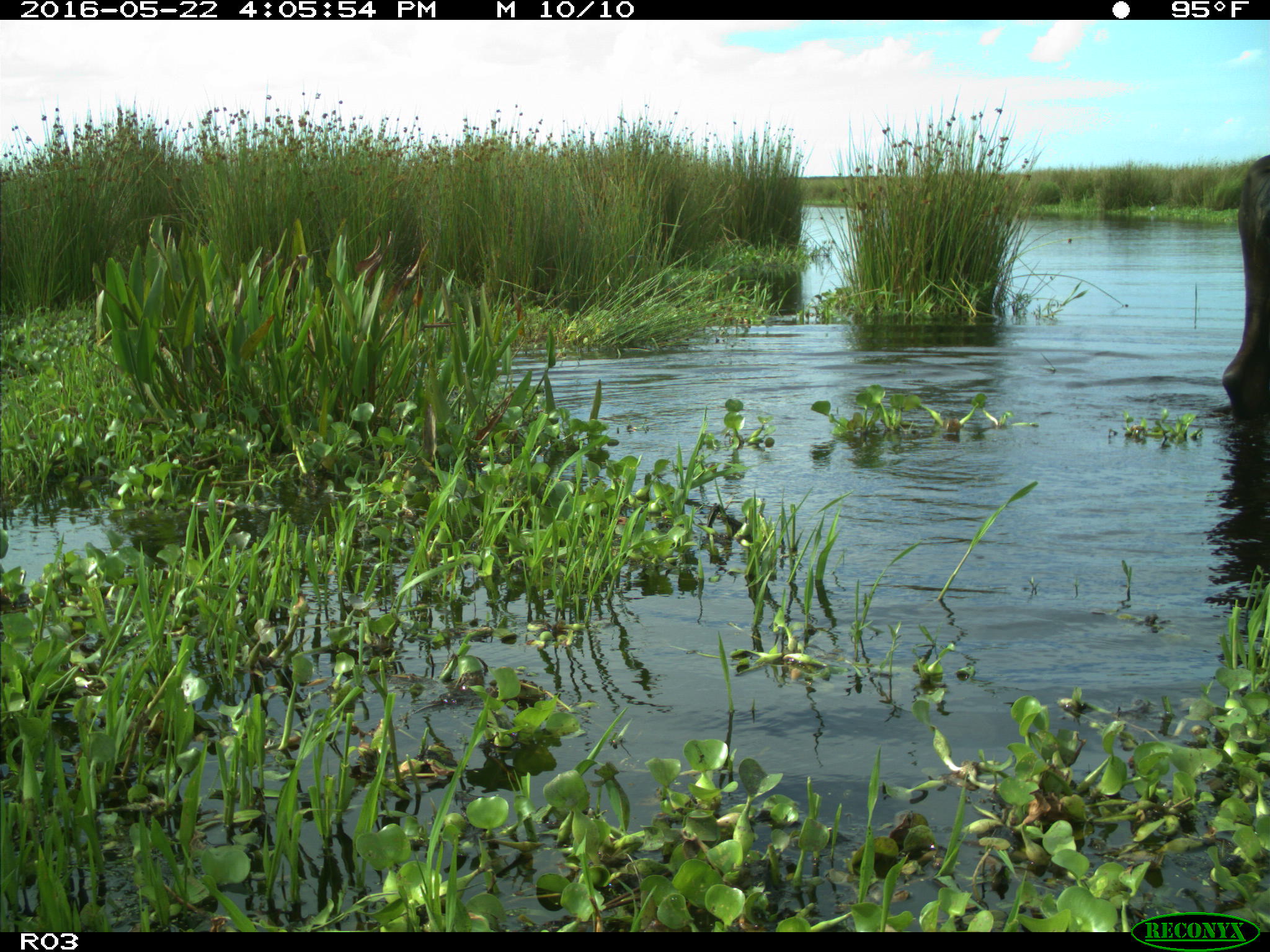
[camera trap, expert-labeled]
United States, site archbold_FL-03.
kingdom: Animalia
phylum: Chordata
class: Mammalia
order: Artiodactyla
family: Bovidae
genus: Bos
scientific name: Bos taurus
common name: domestic cow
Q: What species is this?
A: Bos taurus (domestic cow).